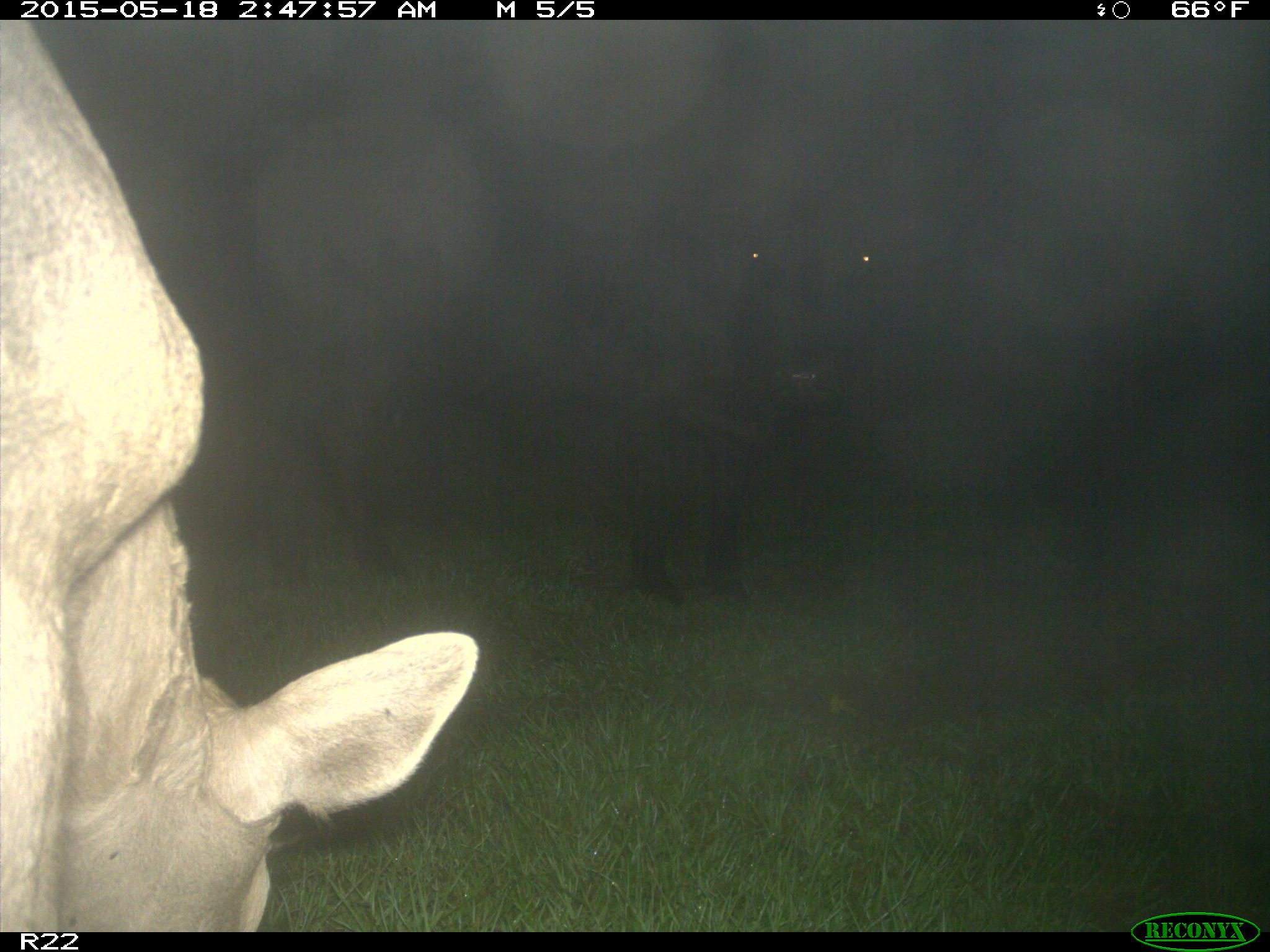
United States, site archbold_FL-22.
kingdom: Animalia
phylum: Chordata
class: Mammalia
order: Artiodactyla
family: Bovidae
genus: Bos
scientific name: Bos taurus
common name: domestic cow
Bos taurus (domestic cow).